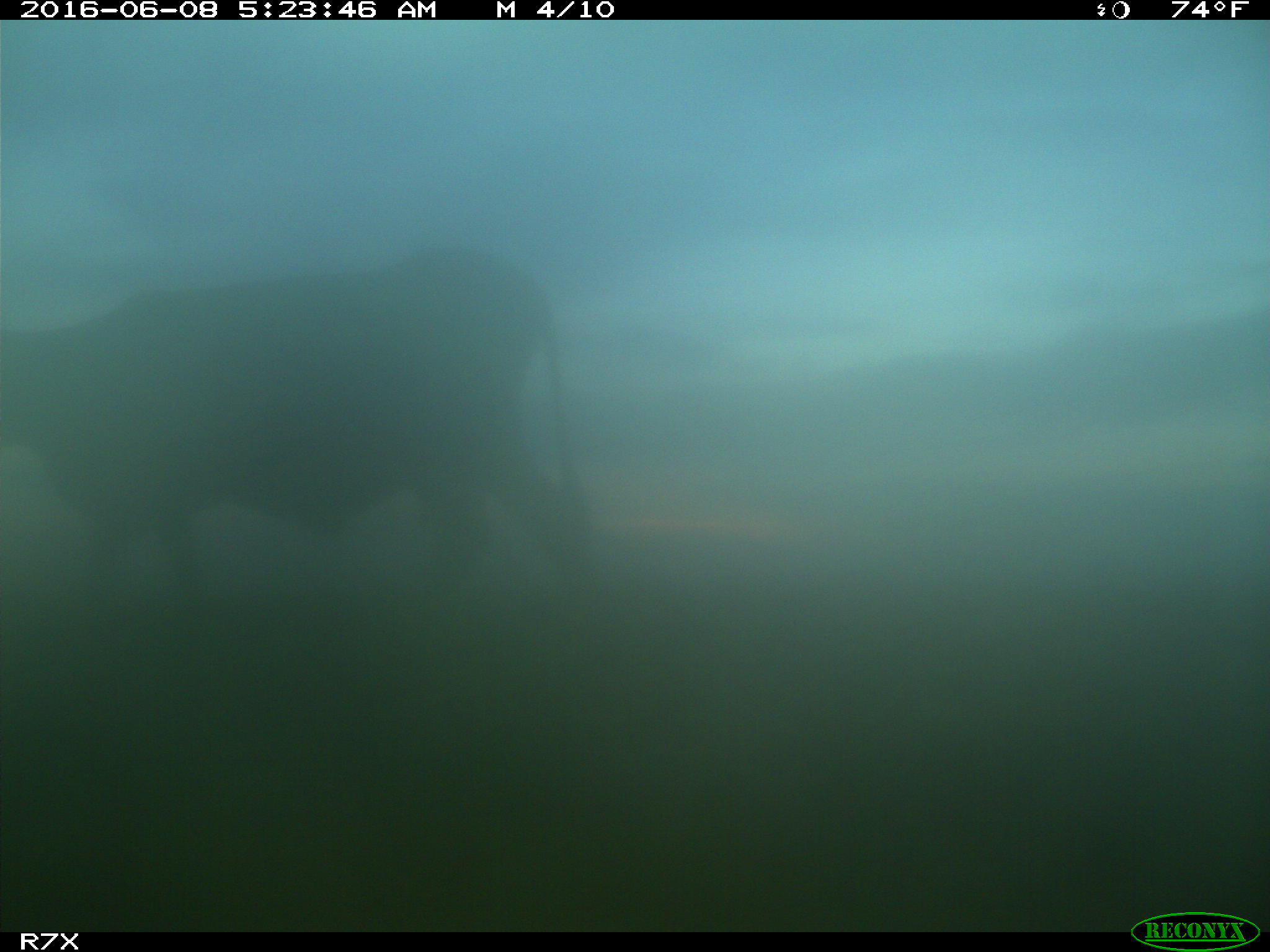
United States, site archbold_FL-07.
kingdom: Animalia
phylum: Chordata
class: Mammalia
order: Artiodactyla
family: Bovidae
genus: Bos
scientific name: Bos taurus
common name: domestic cow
Bos taurus (domestic cow).